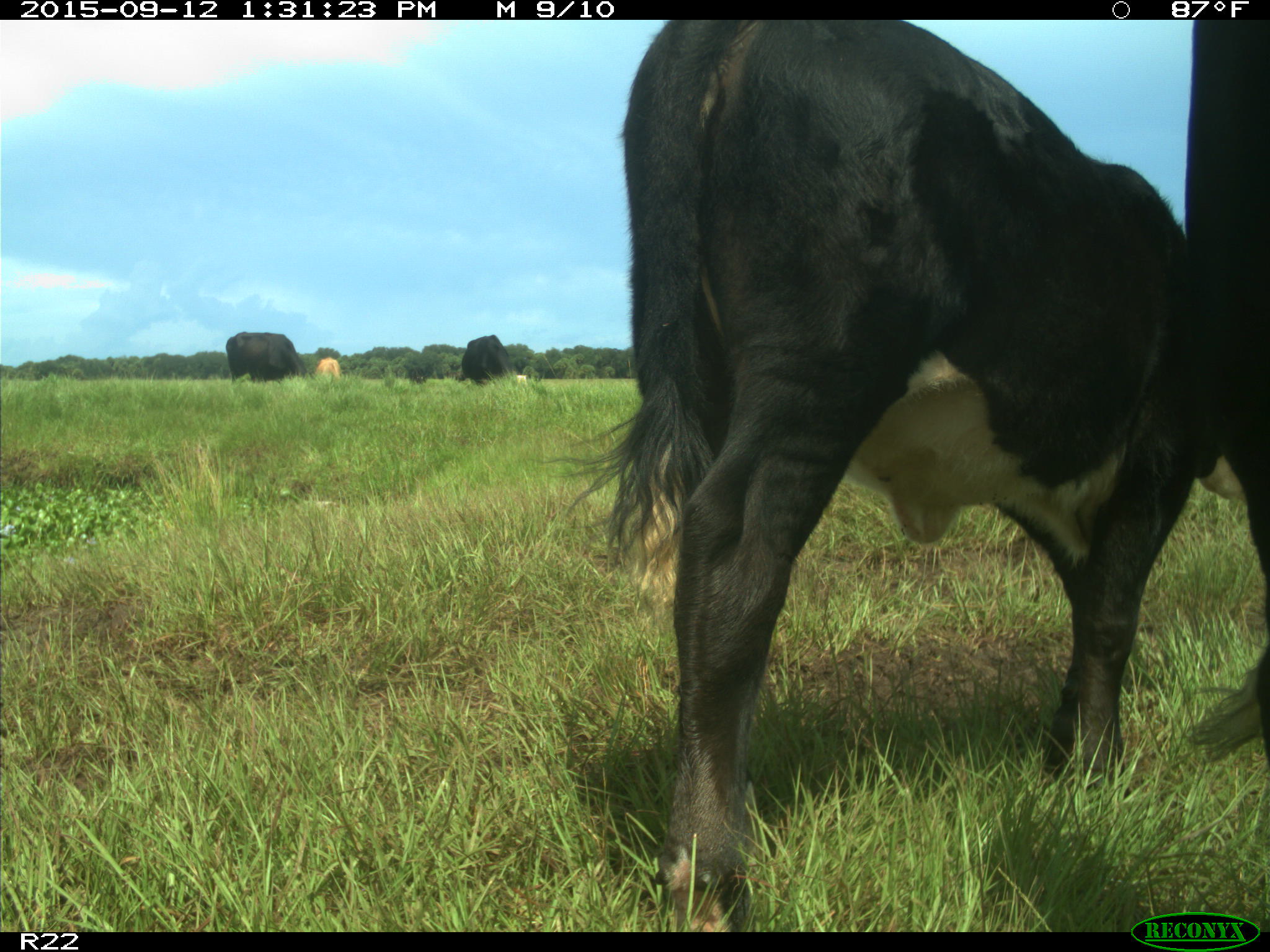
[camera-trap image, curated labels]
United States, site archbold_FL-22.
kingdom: Animalia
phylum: Chordata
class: Mammalia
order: Artiodactyla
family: Bovidae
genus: Bos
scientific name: Bos taurus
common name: domestic cow